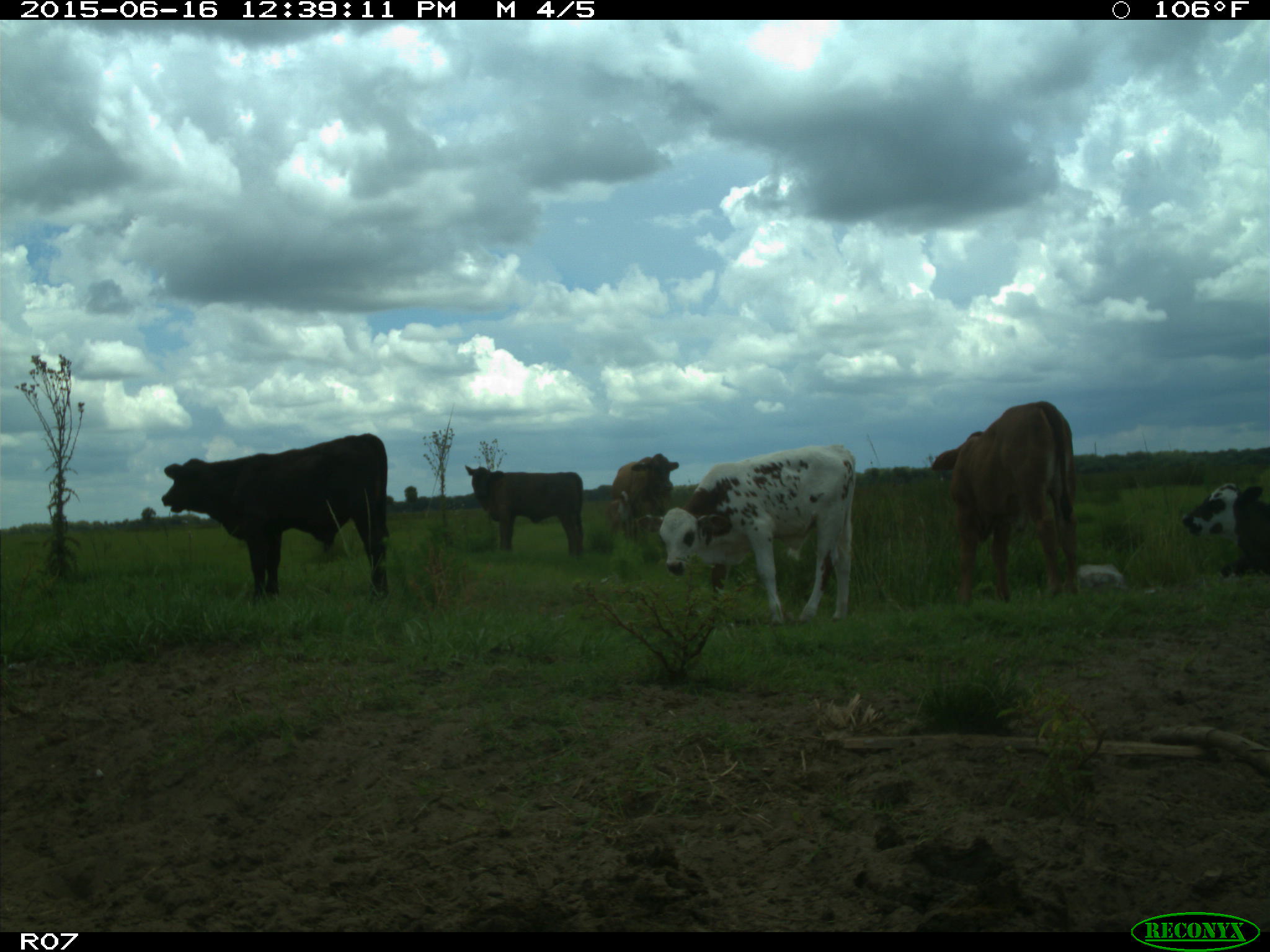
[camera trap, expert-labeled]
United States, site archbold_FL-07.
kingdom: Animalia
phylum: Chordata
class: Mammalia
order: Artiodactyla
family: Bovidae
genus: Bos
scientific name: Bos taurus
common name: domestic cow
Bos taurus (domestic cow).